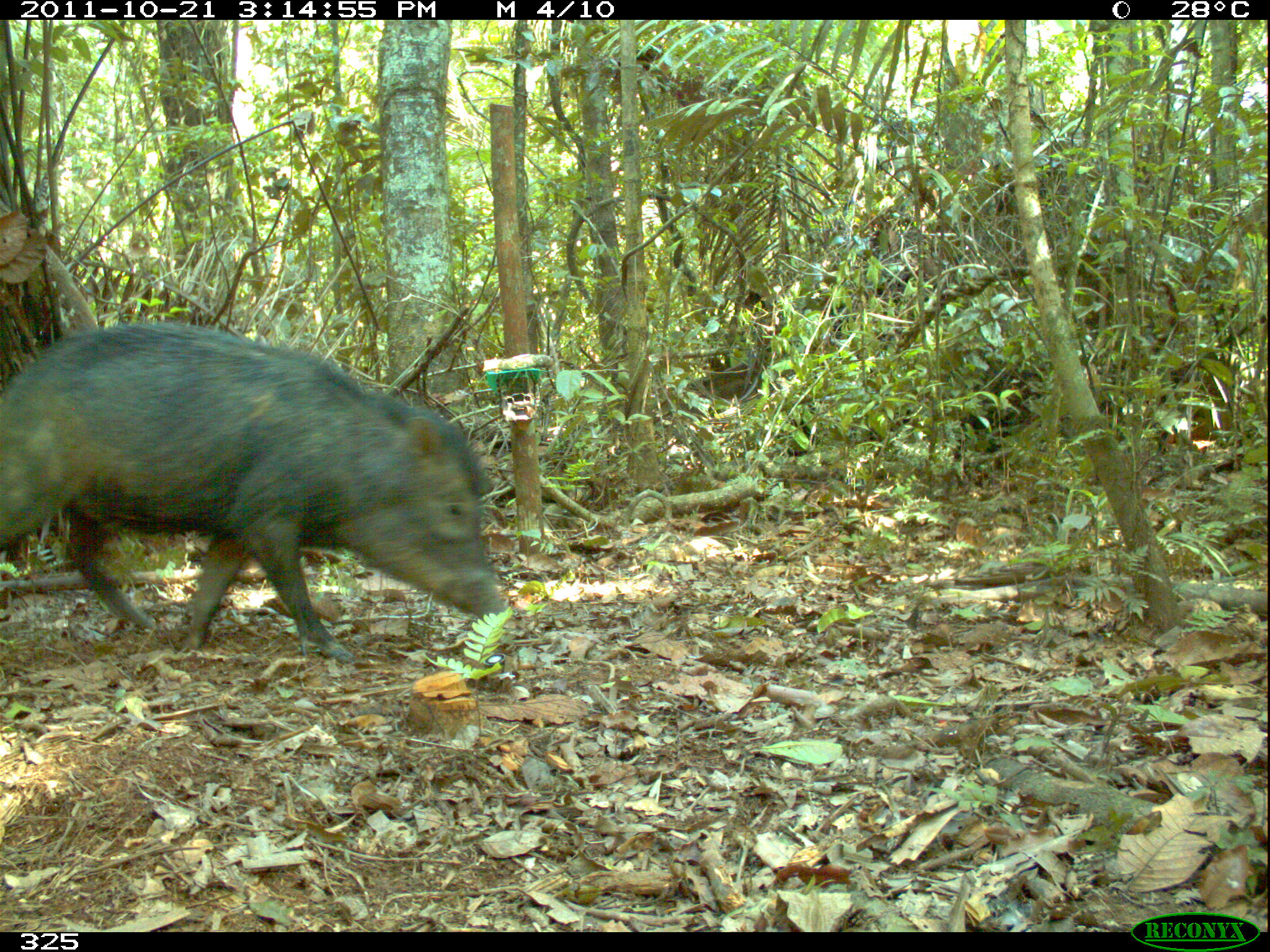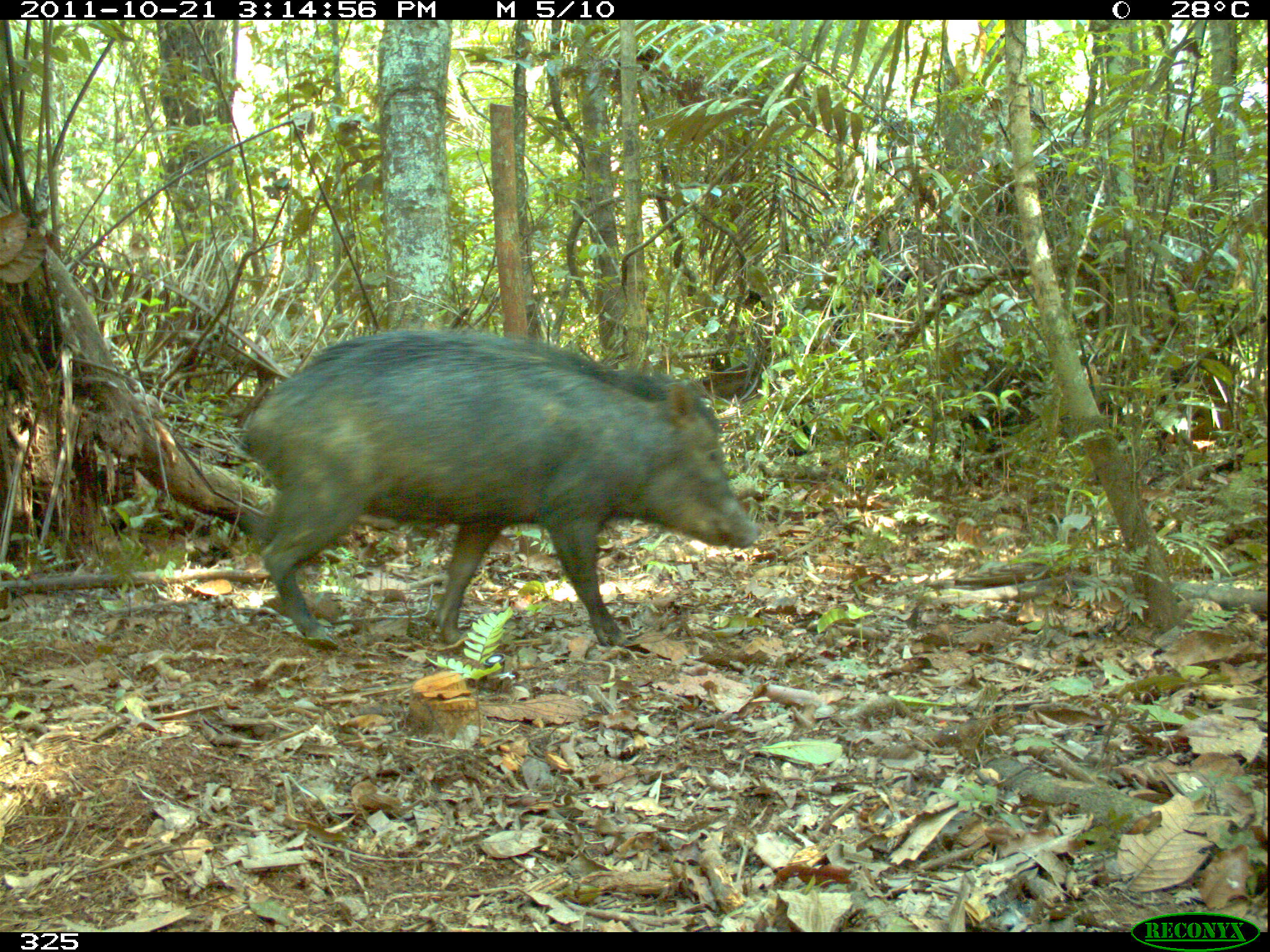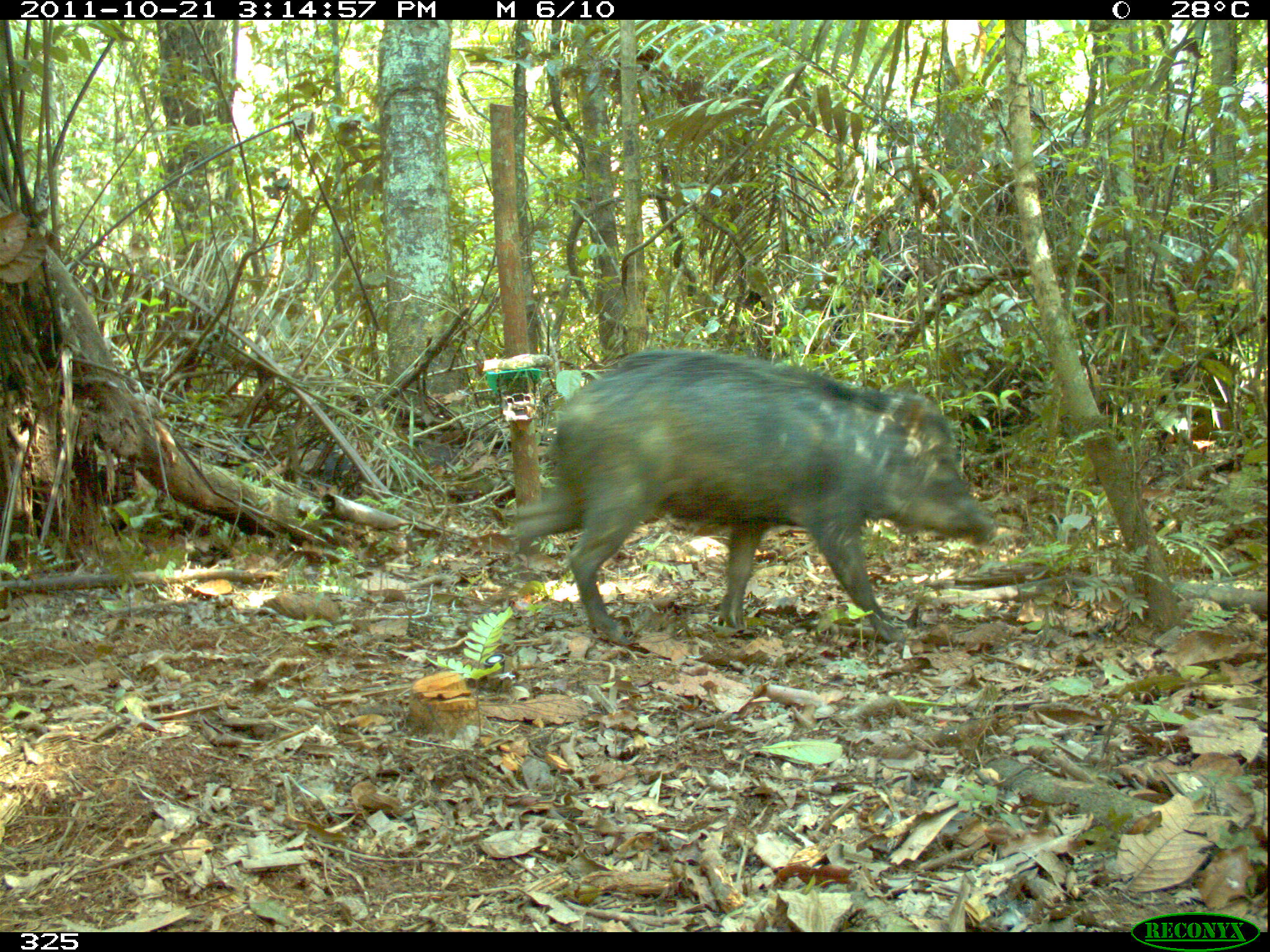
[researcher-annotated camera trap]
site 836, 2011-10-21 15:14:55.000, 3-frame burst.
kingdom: Animalia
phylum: Chordata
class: Mammalia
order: Artiodactyla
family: Tayassuidae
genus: Tayassu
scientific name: Tayassu pecari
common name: white-lipped peccary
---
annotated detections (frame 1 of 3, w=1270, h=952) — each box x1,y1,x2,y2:
tayassu pecari: 0,320,512,664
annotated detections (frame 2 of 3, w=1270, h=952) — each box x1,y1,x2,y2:
tayassu pecari: 238,325,765,653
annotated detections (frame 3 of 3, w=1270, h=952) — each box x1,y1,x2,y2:
tayassu pecari: 510,347,995,649